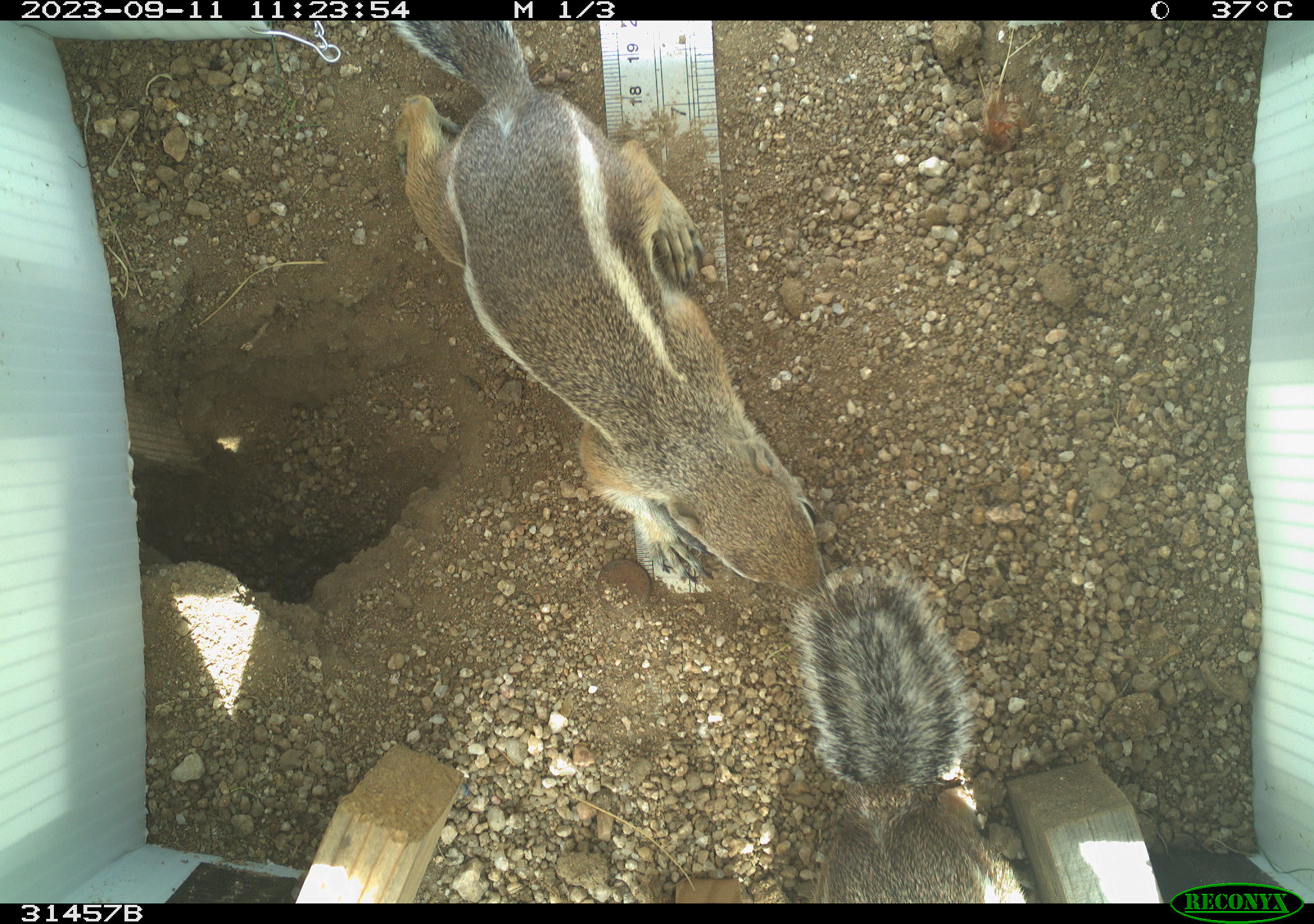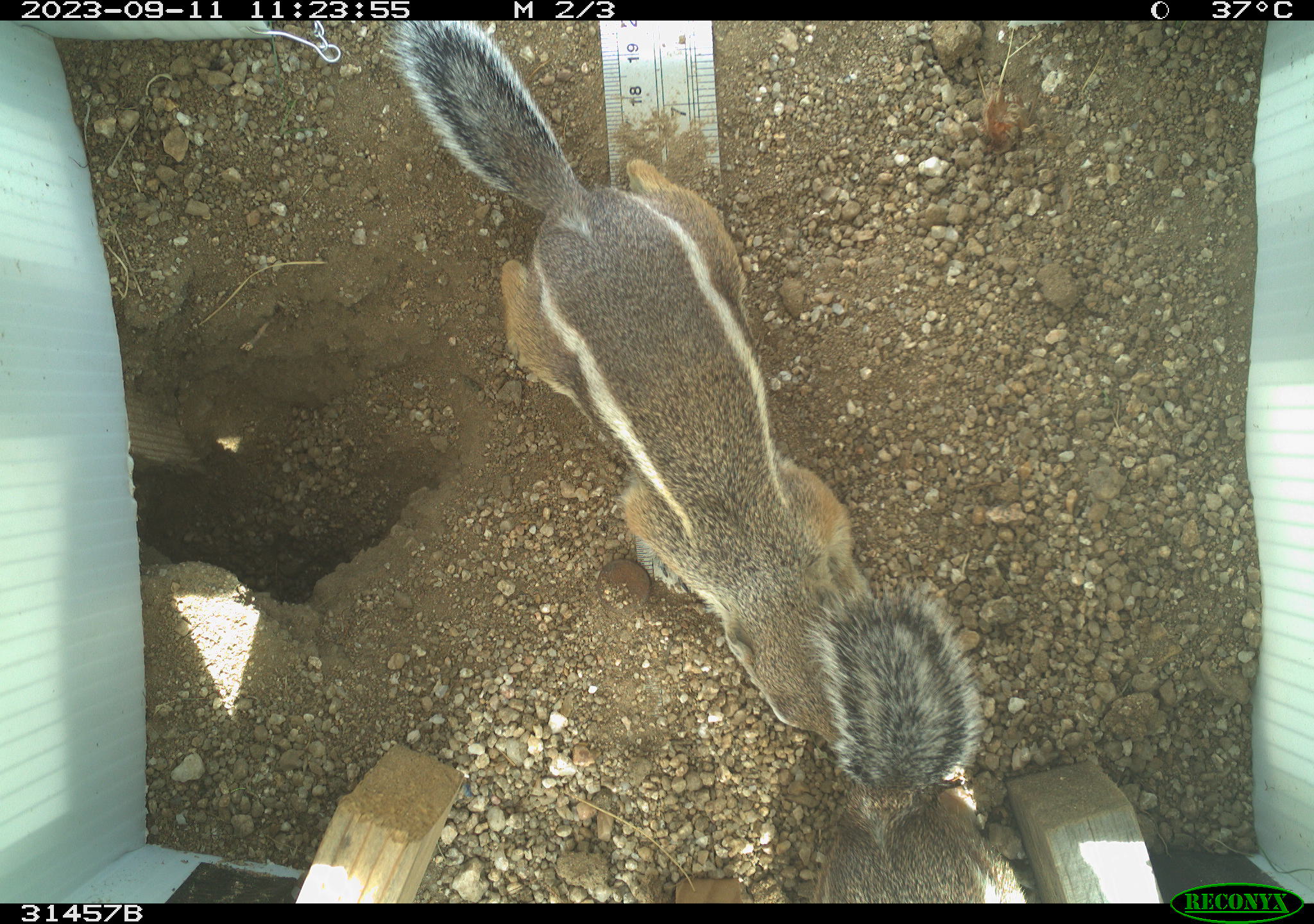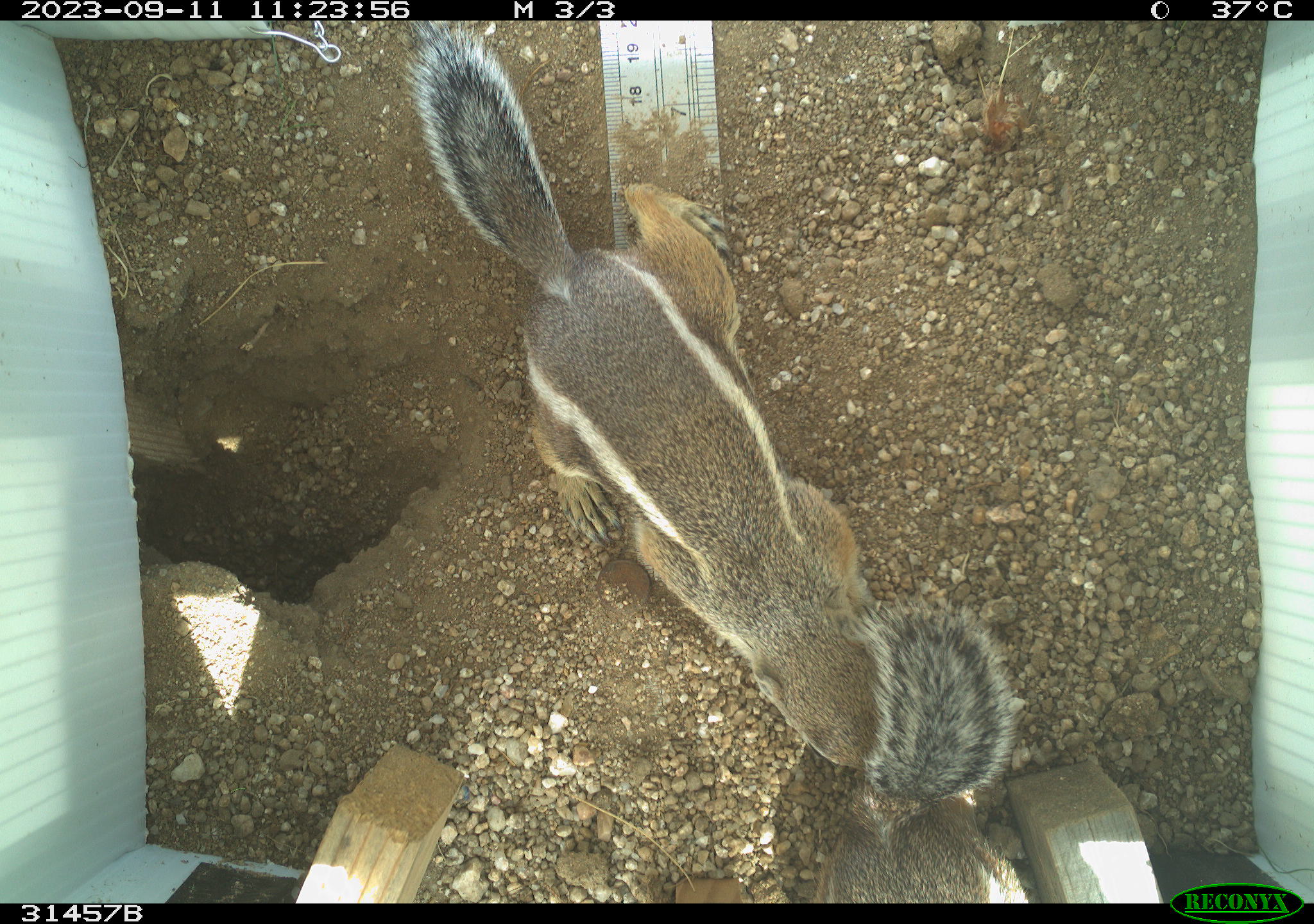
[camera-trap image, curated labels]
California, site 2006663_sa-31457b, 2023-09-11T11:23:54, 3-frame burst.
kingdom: Animalia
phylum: Chordata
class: Mammalia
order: Rodentia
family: Sciuridae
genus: Ammospermophilus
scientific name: Ammospermophilus leucurus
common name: white-tailed antelope squirrel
White-tailed antelope squirrel (Ammospermophilus leucurus).